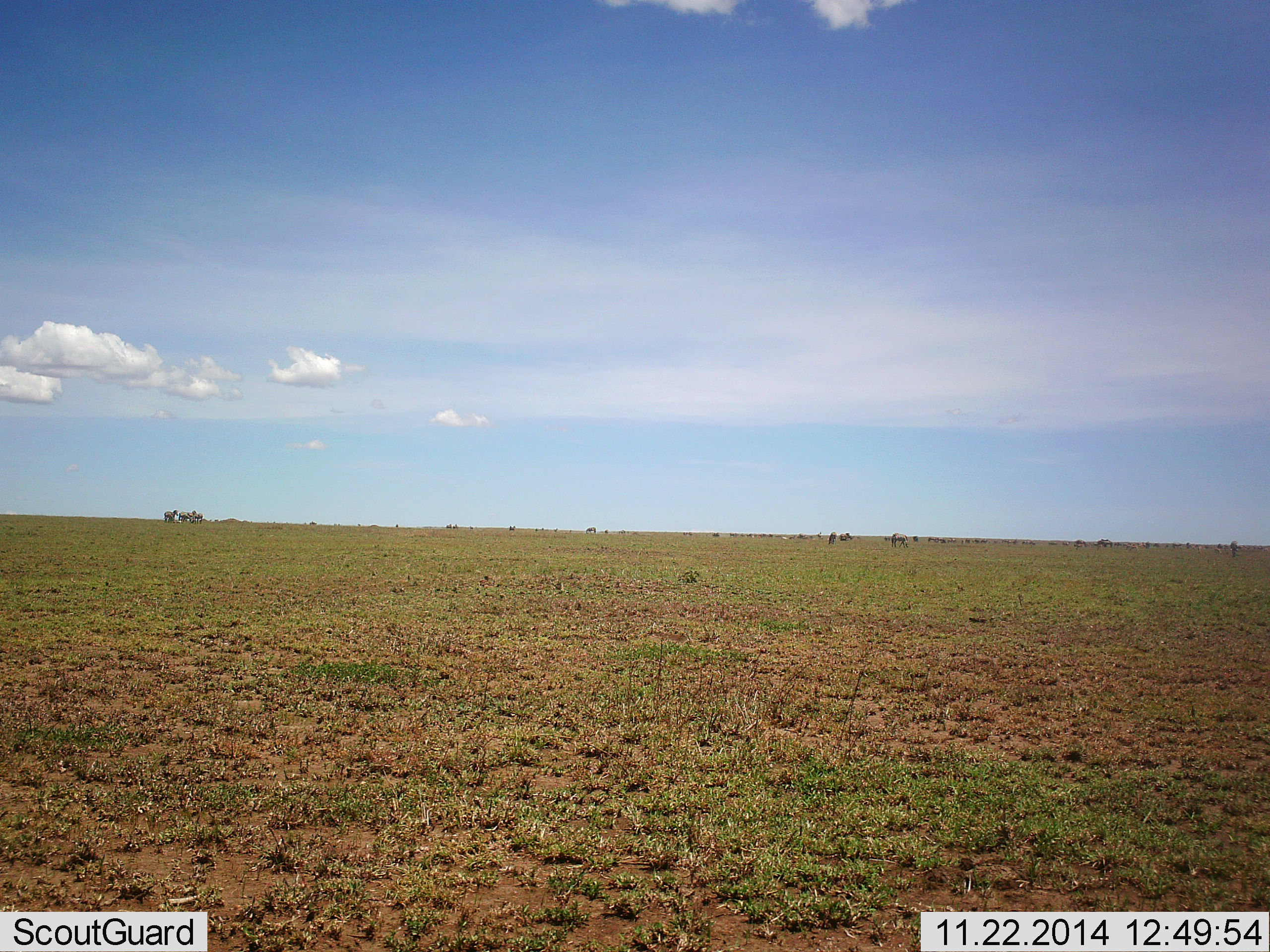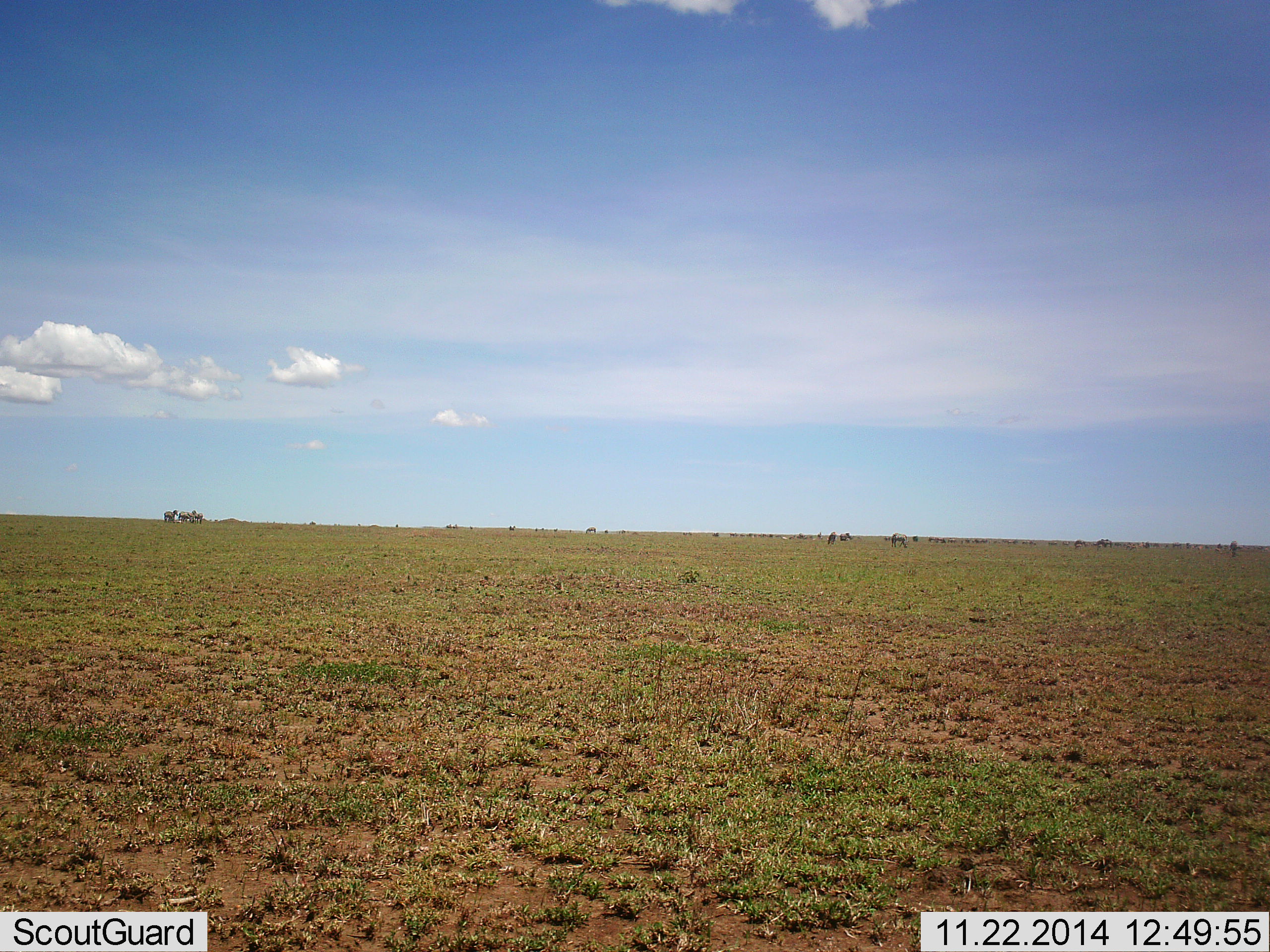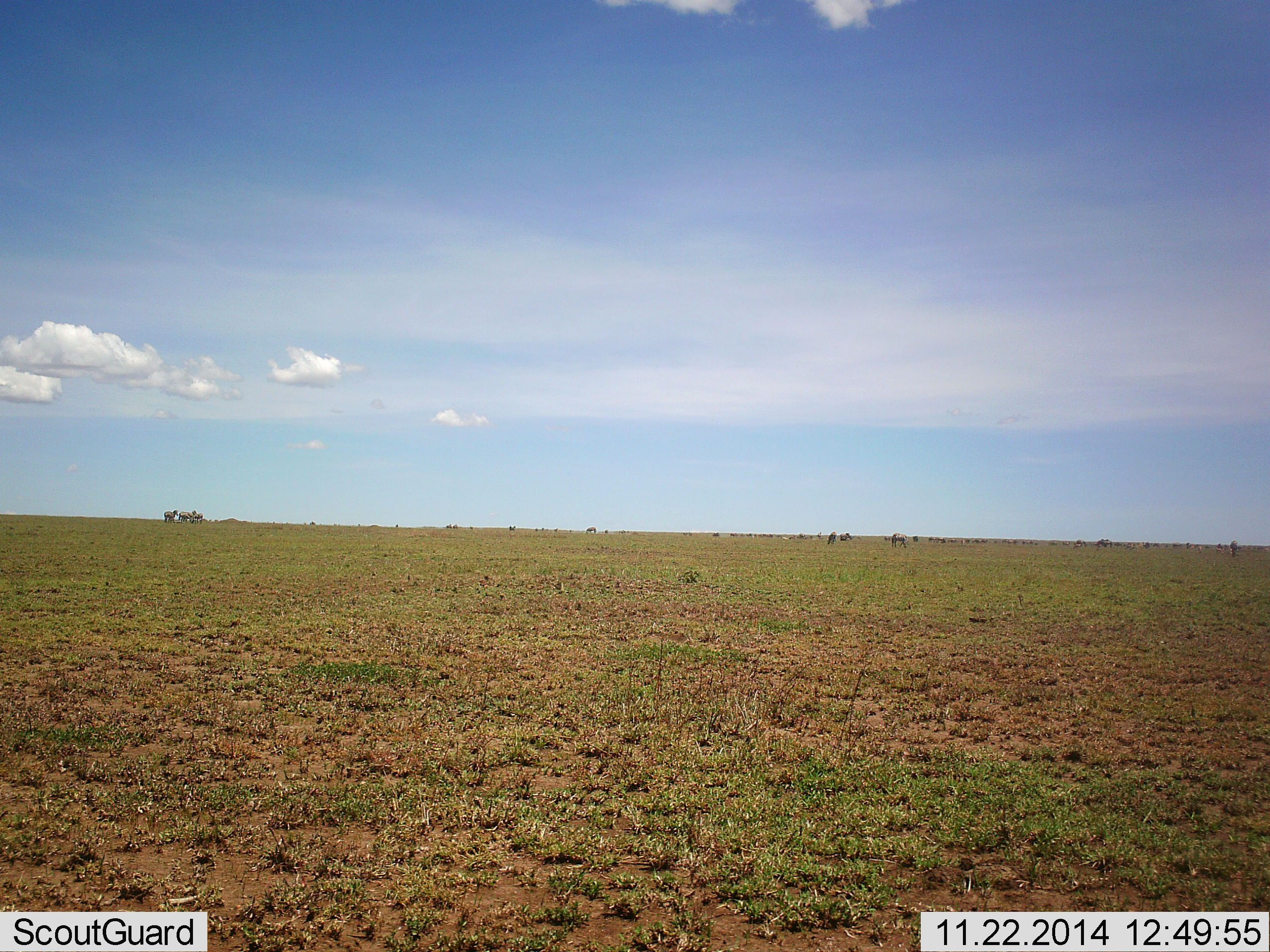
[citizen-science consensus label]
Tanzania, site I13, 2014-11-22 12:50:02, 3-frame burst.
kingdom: Animalia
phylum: Chordata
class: Mammalia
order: Perissodactyla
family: Equidae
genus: Equus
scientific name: Equus quagga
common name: plains zebra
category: zebra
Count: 11-50.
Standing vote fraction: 88%.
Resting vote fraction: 0%.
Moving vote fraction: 0%.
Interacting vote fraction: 0%.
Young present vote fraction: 0%.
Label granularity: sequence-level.